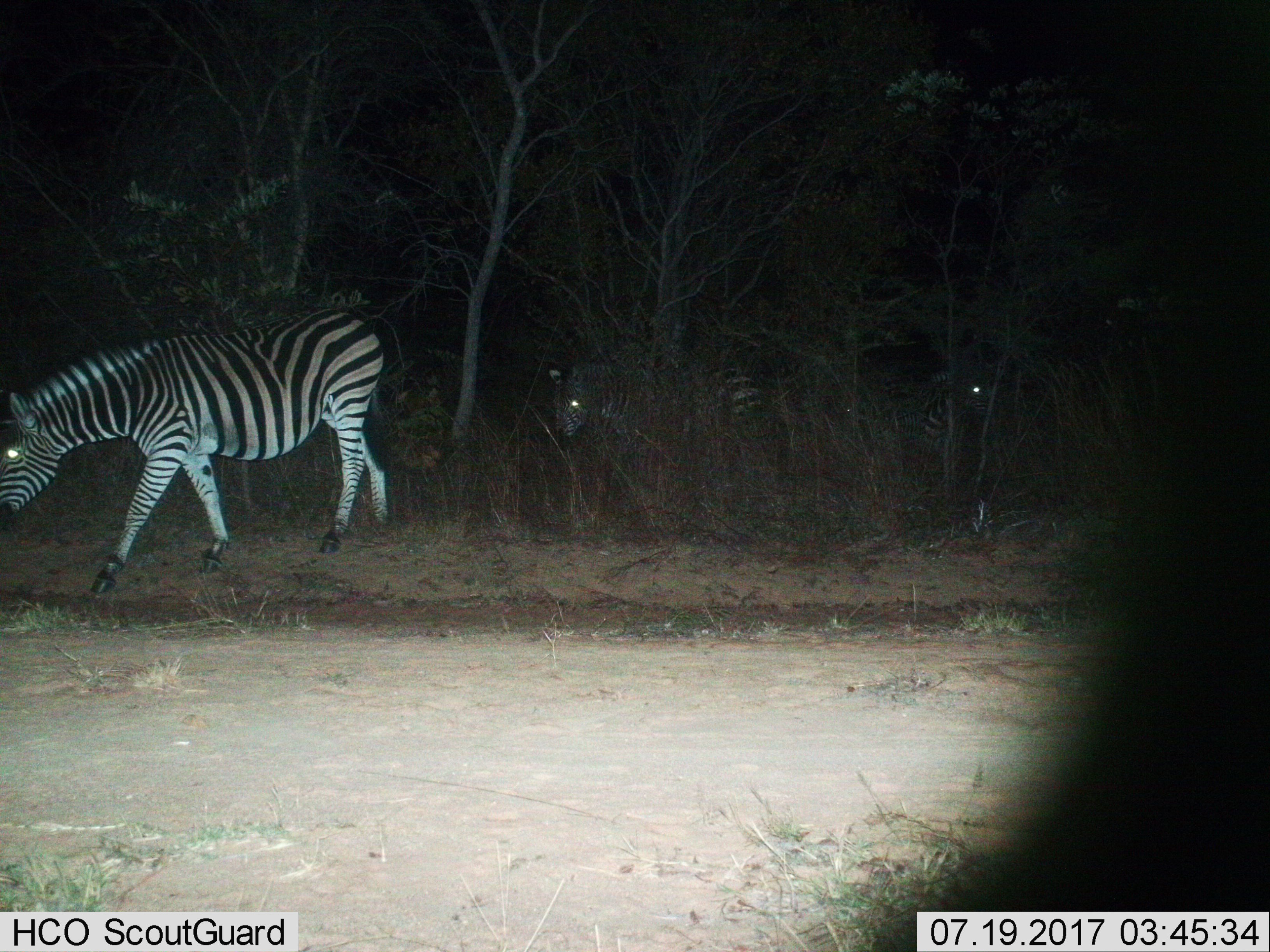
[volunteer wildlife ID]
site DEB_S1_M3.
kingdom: Animalia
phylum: Chordata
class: Mammalia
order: Perissodactyla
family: Equidae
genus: Equus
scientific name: Equus quagga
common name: plains zebra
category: zebraplains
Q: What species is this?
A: Zebraplains (plains zebra) (Equus quagga).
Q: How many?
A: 3.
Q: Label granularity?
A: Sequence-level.